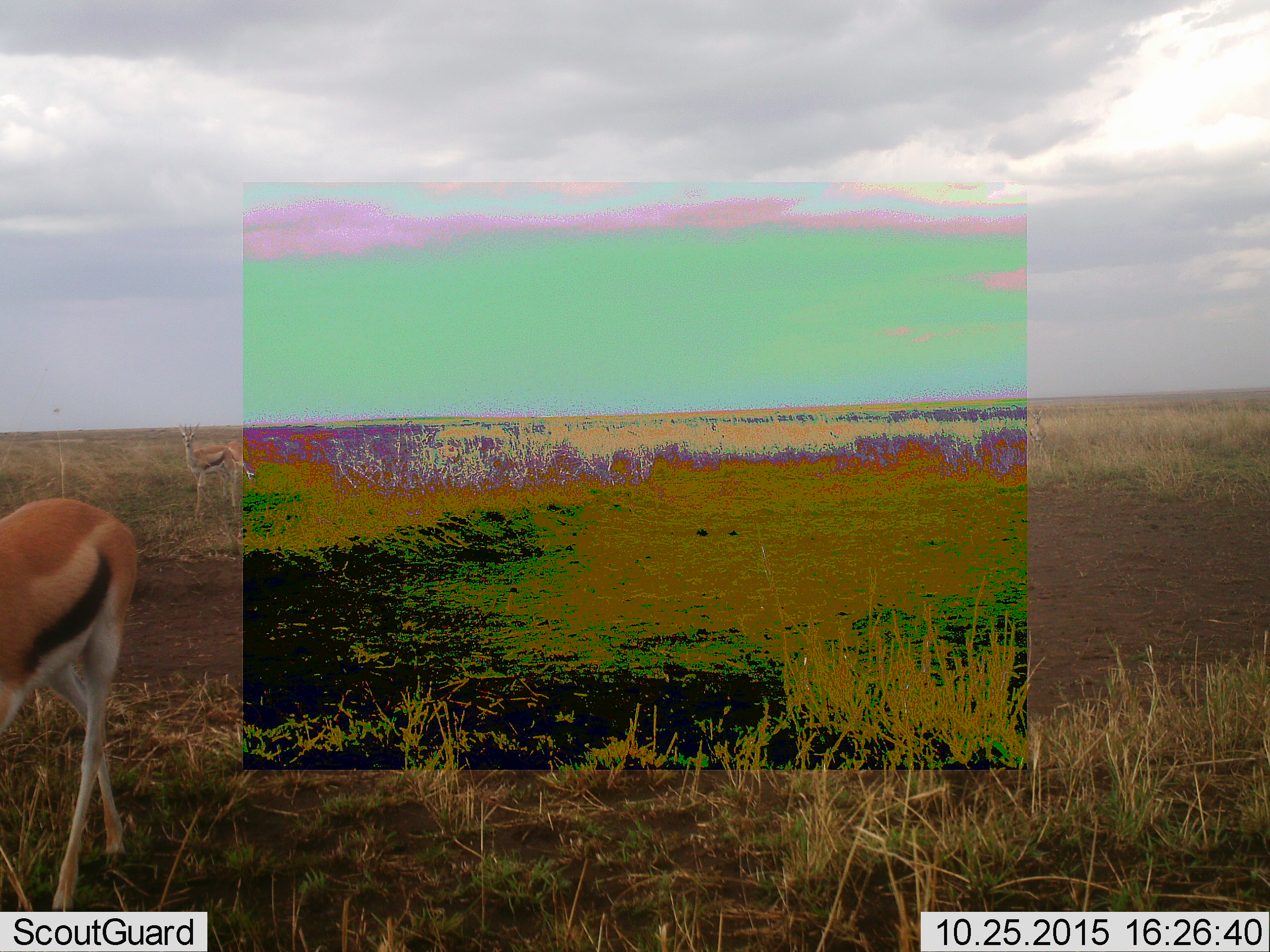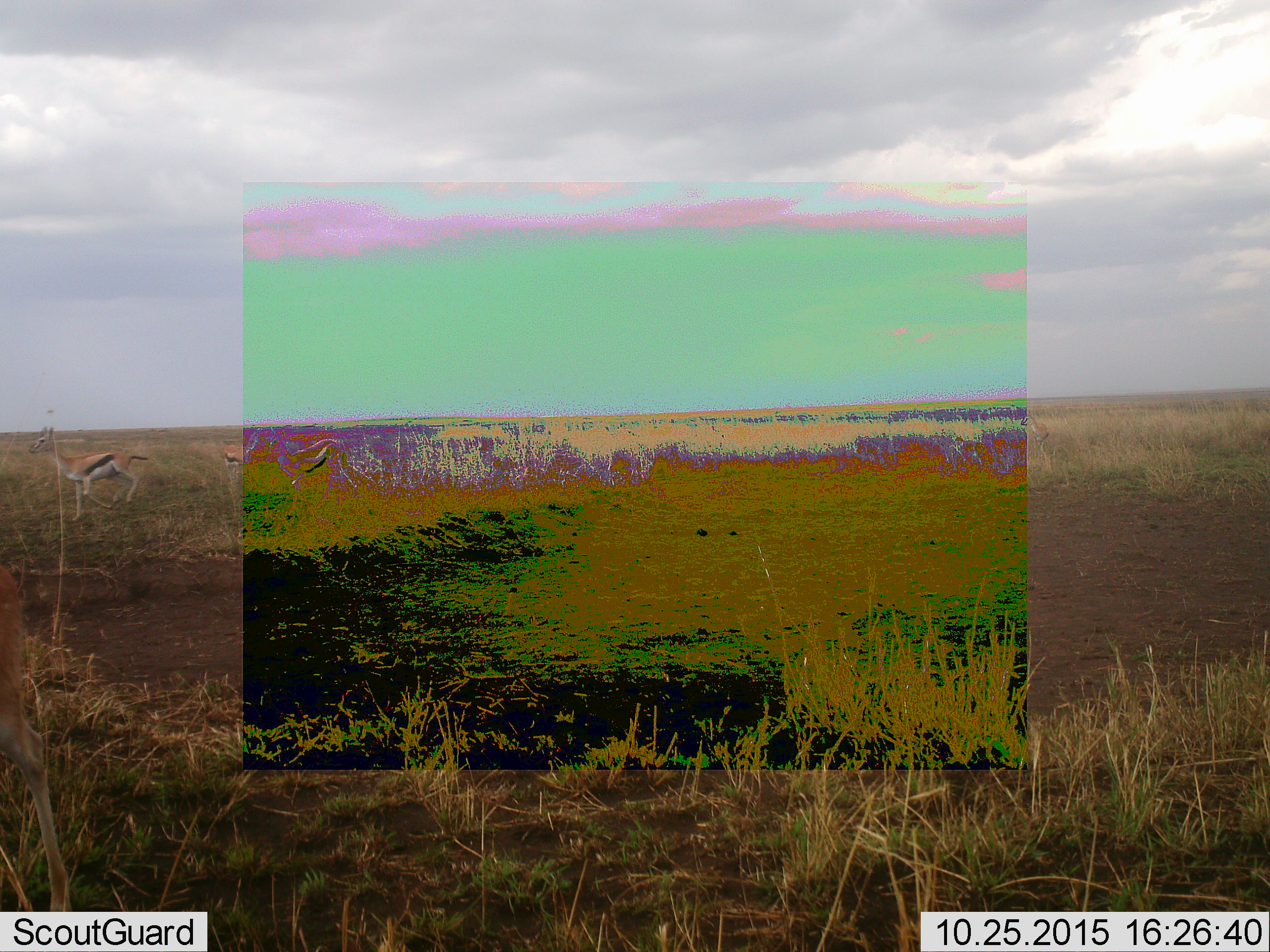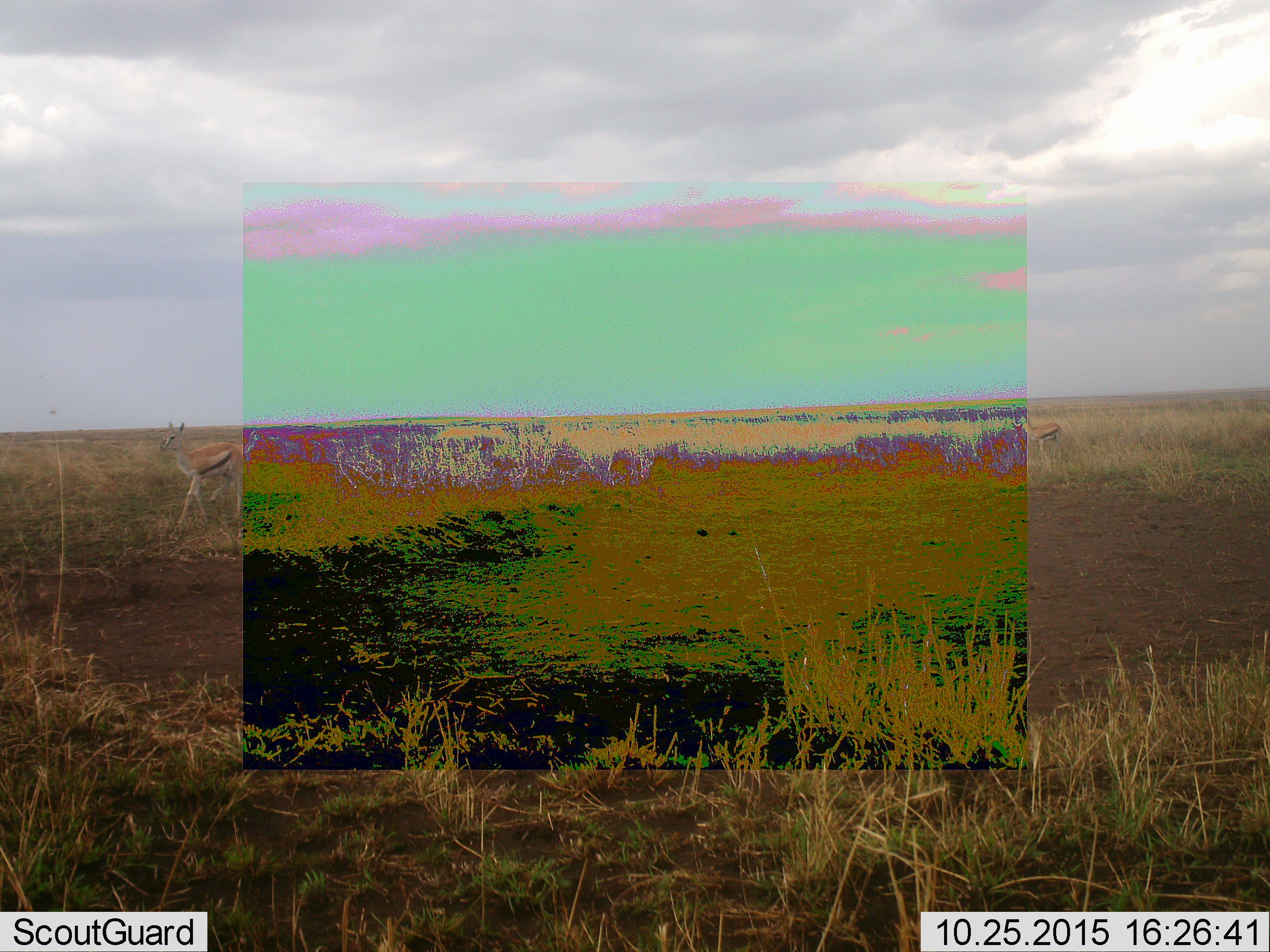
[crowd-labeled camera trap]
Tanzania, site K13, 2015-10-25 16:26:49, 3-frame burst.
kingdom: Animalia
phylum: Chordata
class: Mammalia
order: Artiodactyla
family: Bovidae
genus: Eudorcas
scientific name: Eudorcas thomsonii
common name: thomson's gazelle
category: gazellethomsons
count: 3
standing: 75%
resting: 0%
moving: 62%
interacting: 0%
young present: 12%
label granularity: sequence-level